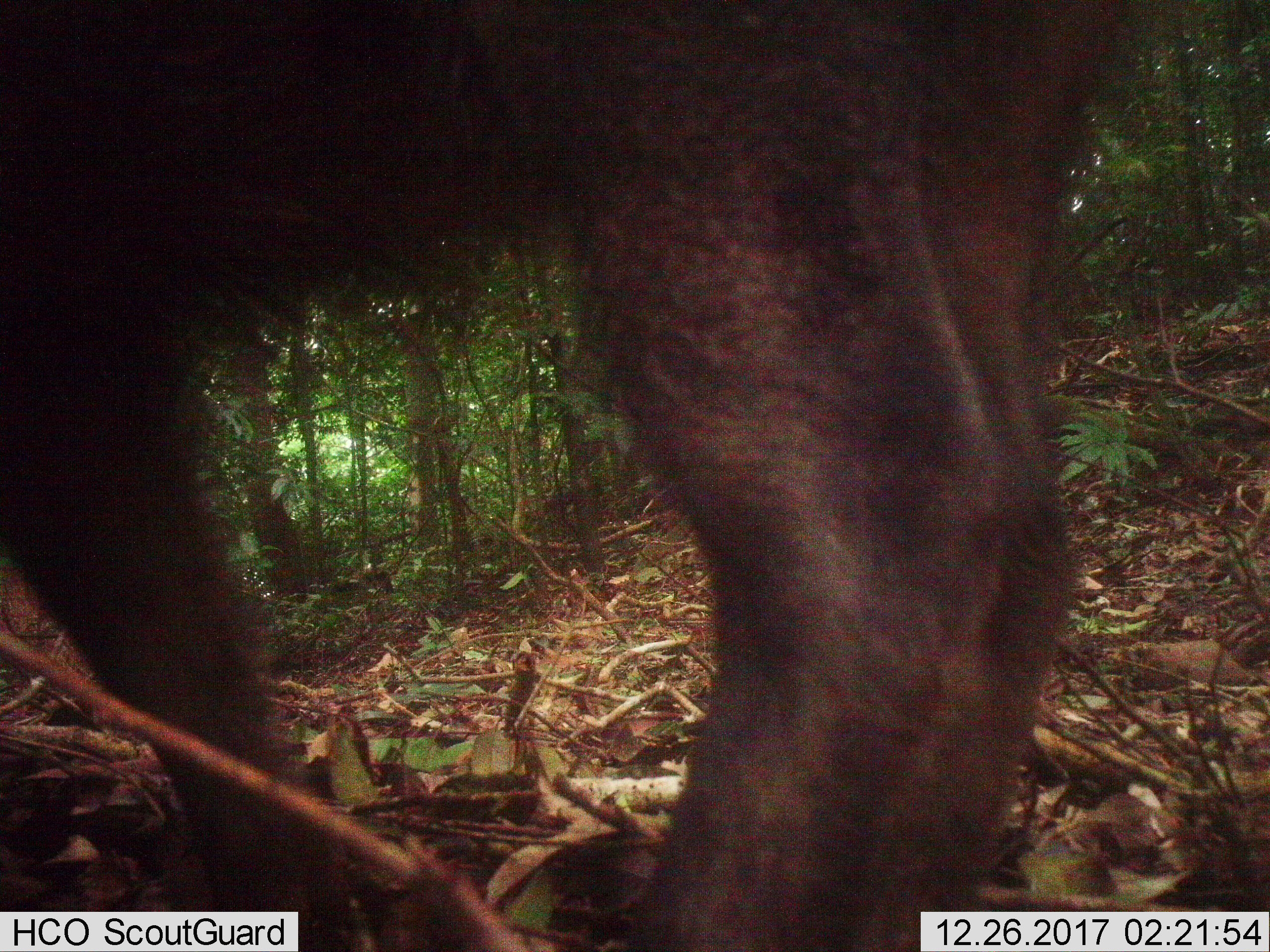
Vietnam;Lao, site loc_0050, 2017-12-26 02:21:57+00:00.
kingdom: Animalia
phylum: Chordata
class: Mammalia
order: Artiodactyla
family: Suidae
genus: Sus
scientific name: Sus scrofa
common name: eurasian wild pig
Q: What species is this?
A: Eurasian wild pig (Sus scrofa).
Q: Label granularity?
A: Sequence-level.